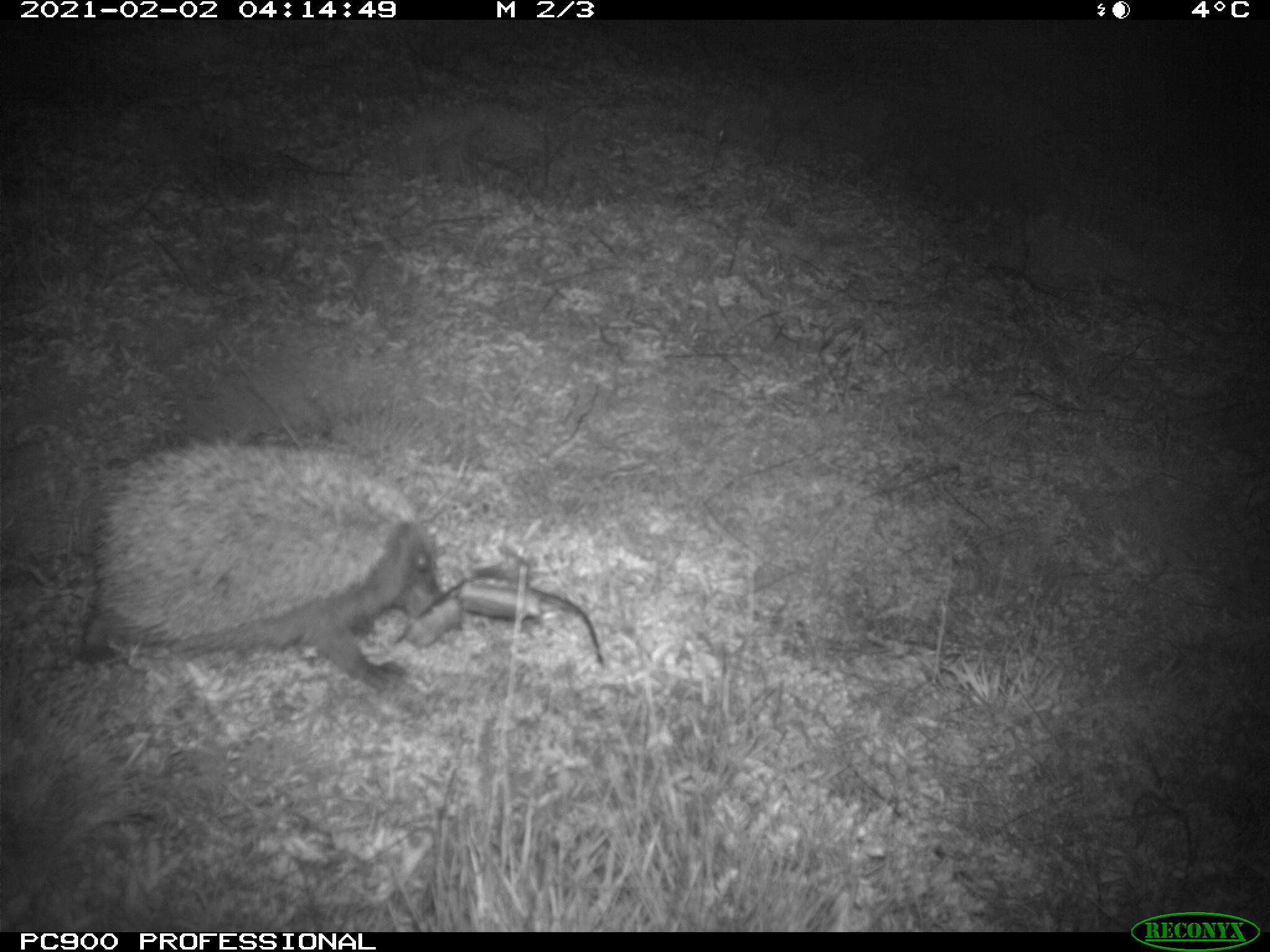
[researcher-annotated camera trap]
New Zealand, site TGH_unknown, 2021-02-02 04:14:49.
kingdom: Animalia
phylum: Chordata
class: Mammalia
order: Eulipotyphla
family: Erinaceidae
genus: Erinaceus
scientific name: Erinaceus europaeus europaeus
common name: european hedgehog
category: hedgehog